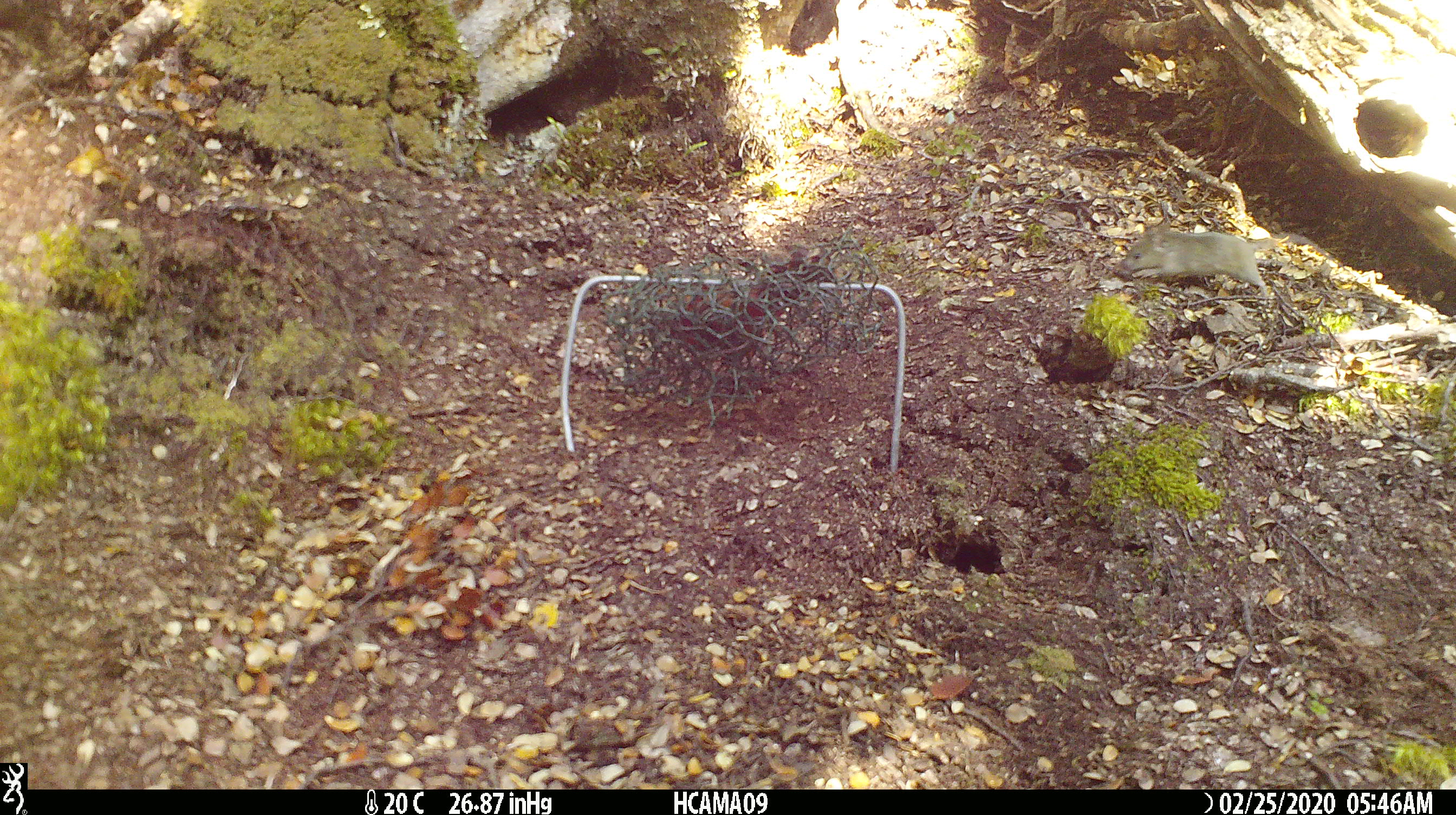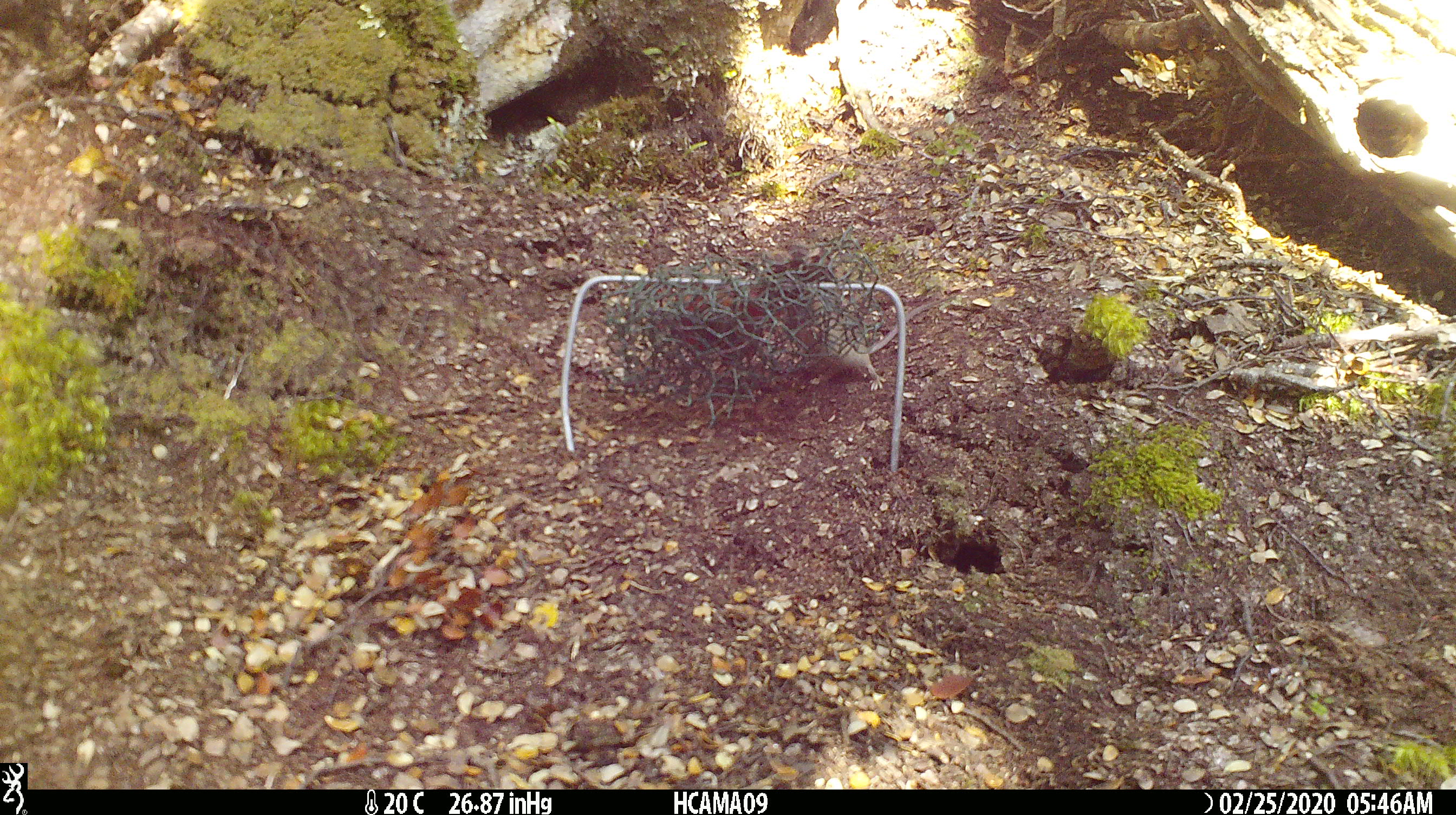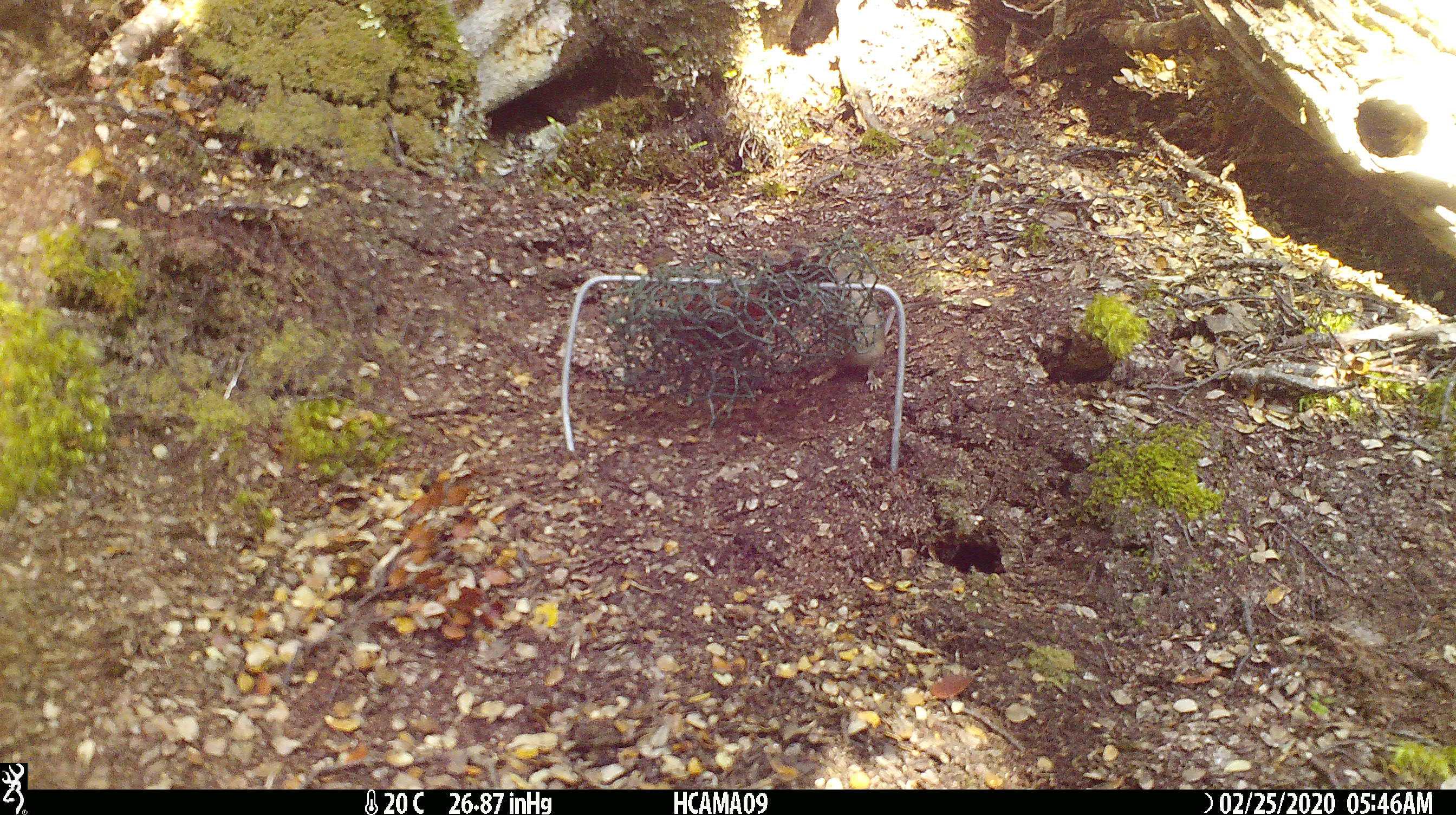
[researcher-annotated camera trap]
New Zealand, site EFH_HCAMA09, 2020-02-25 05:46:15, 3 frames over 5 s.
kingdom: Animalia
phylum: Chordata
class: Mammalia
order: Rodentia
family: Muridae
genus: Mus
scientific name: Mus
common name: mouse